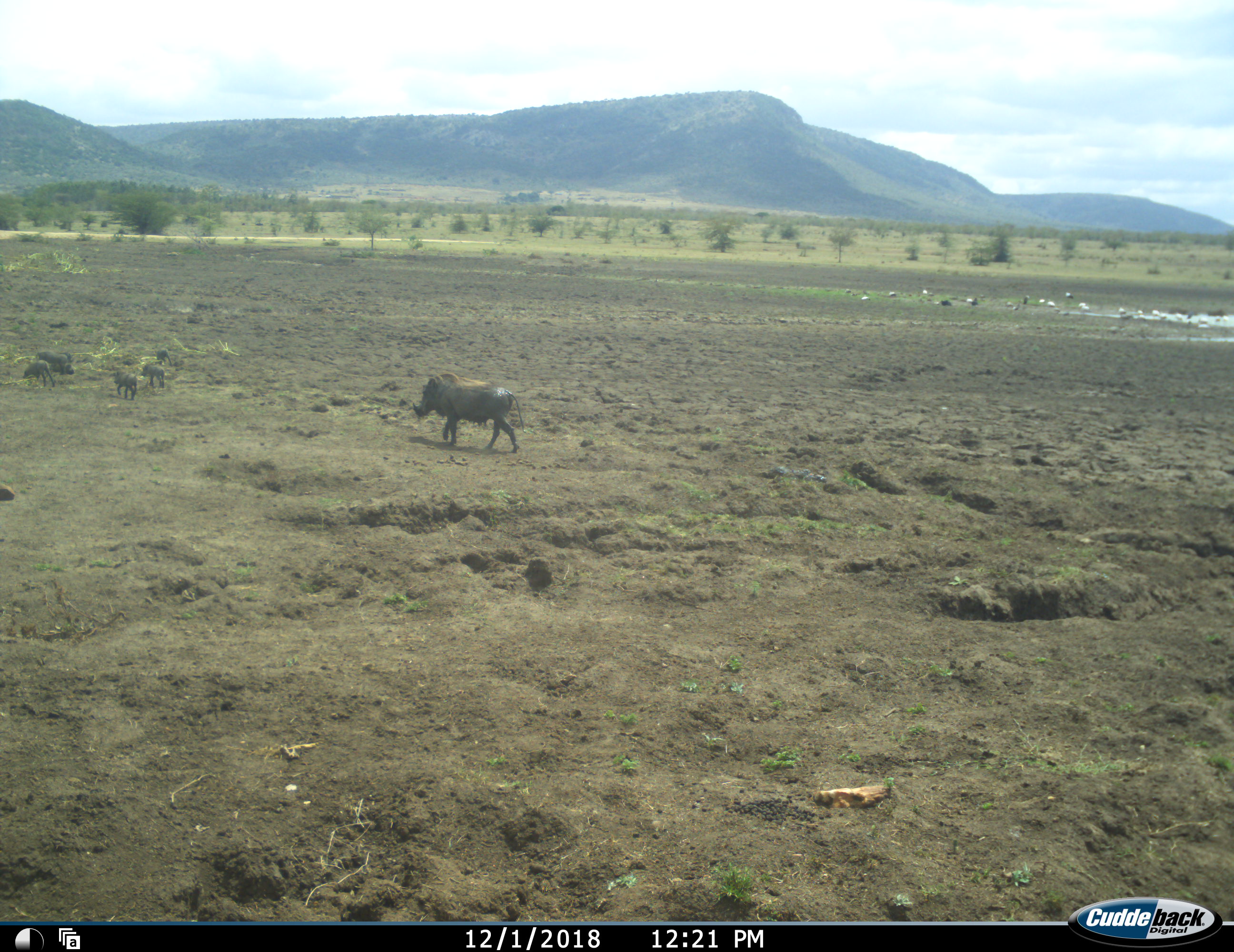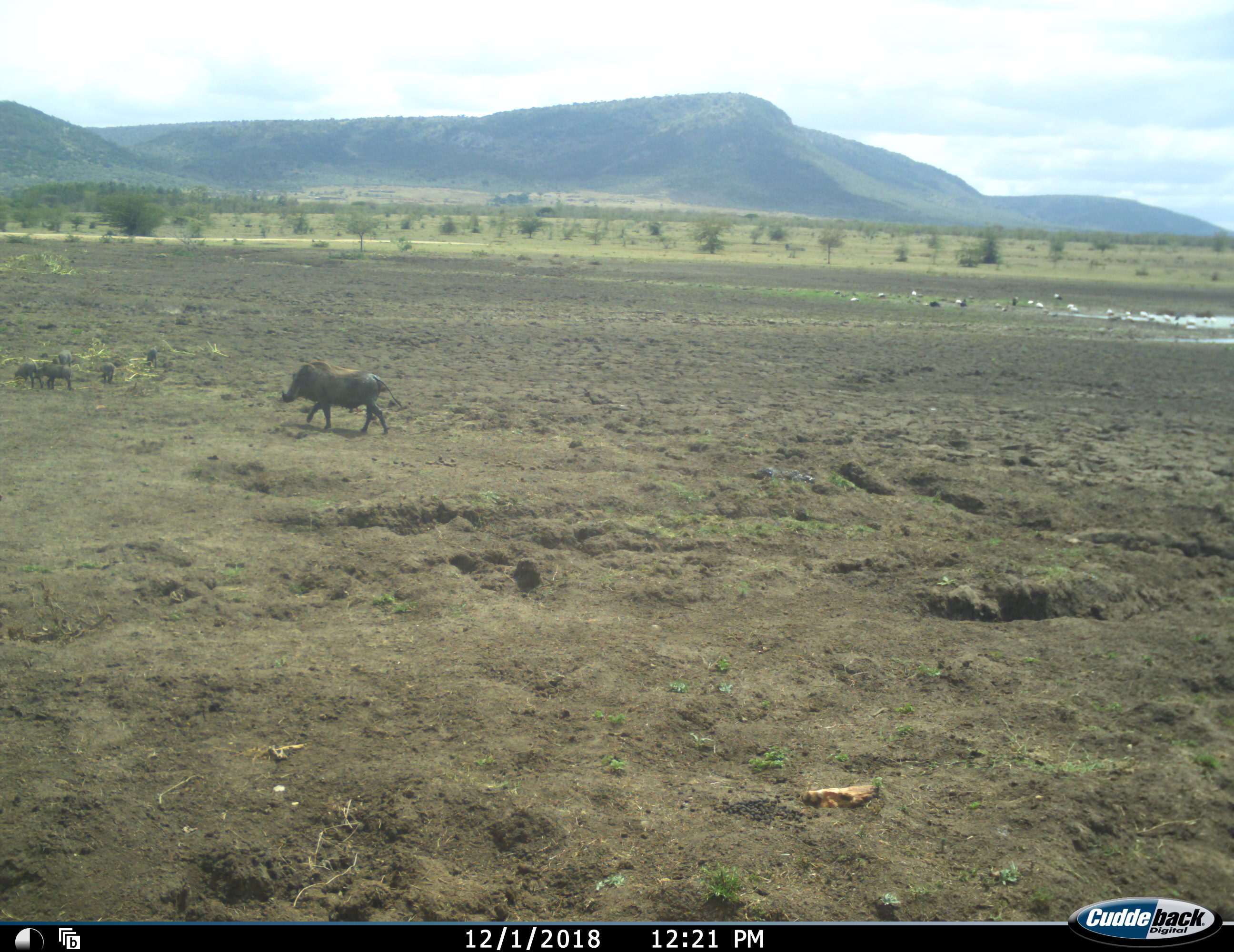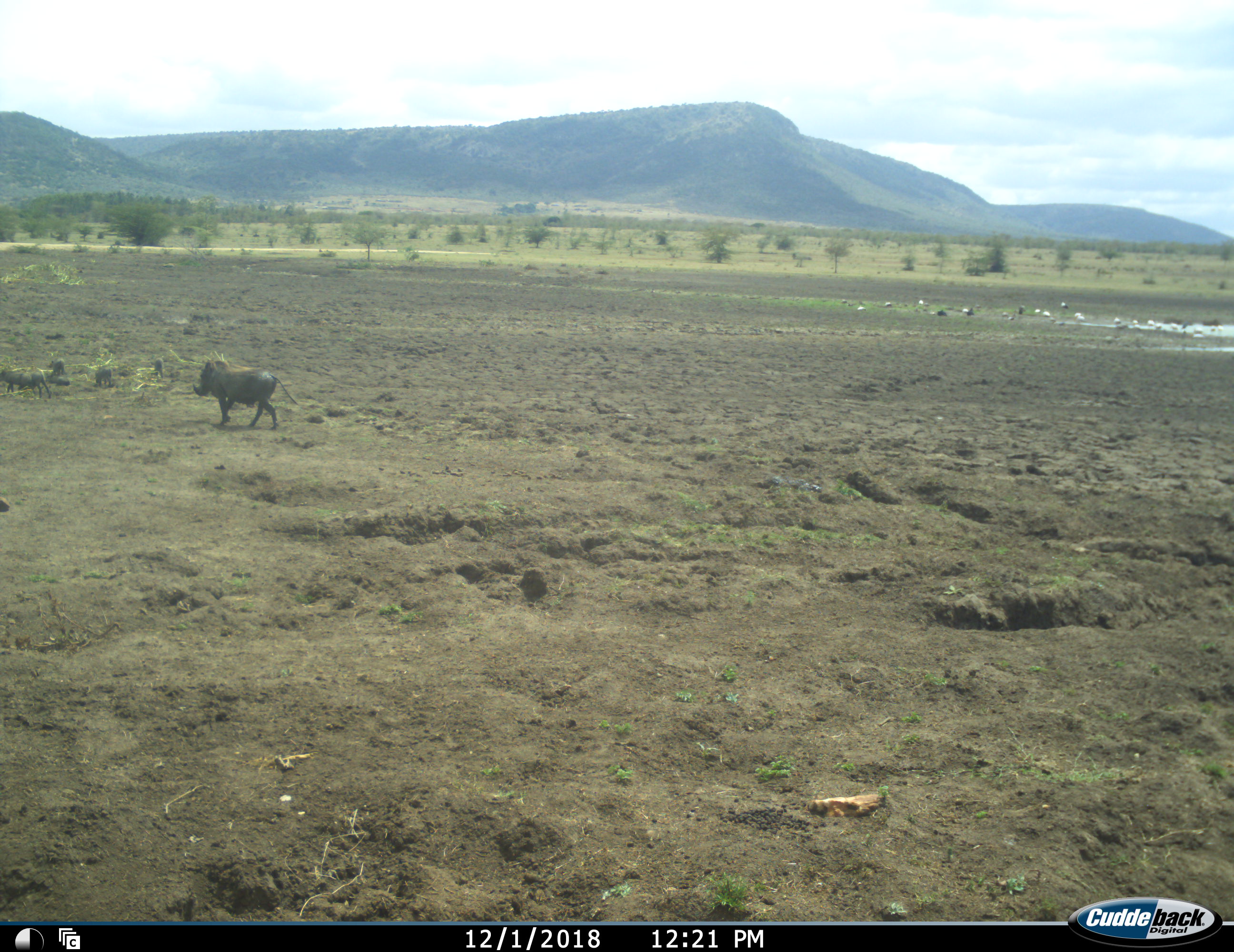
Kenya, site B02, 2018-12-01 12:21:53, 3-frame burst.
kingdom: Animalia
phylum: Chordata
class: Mammalia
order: Artiodactyla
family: Suidae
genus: Phacochoerus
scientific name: Phacochoerus africanus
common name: warthog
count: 6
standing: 20%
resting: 0%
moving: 100%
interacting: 0%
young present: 50%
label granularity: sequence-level